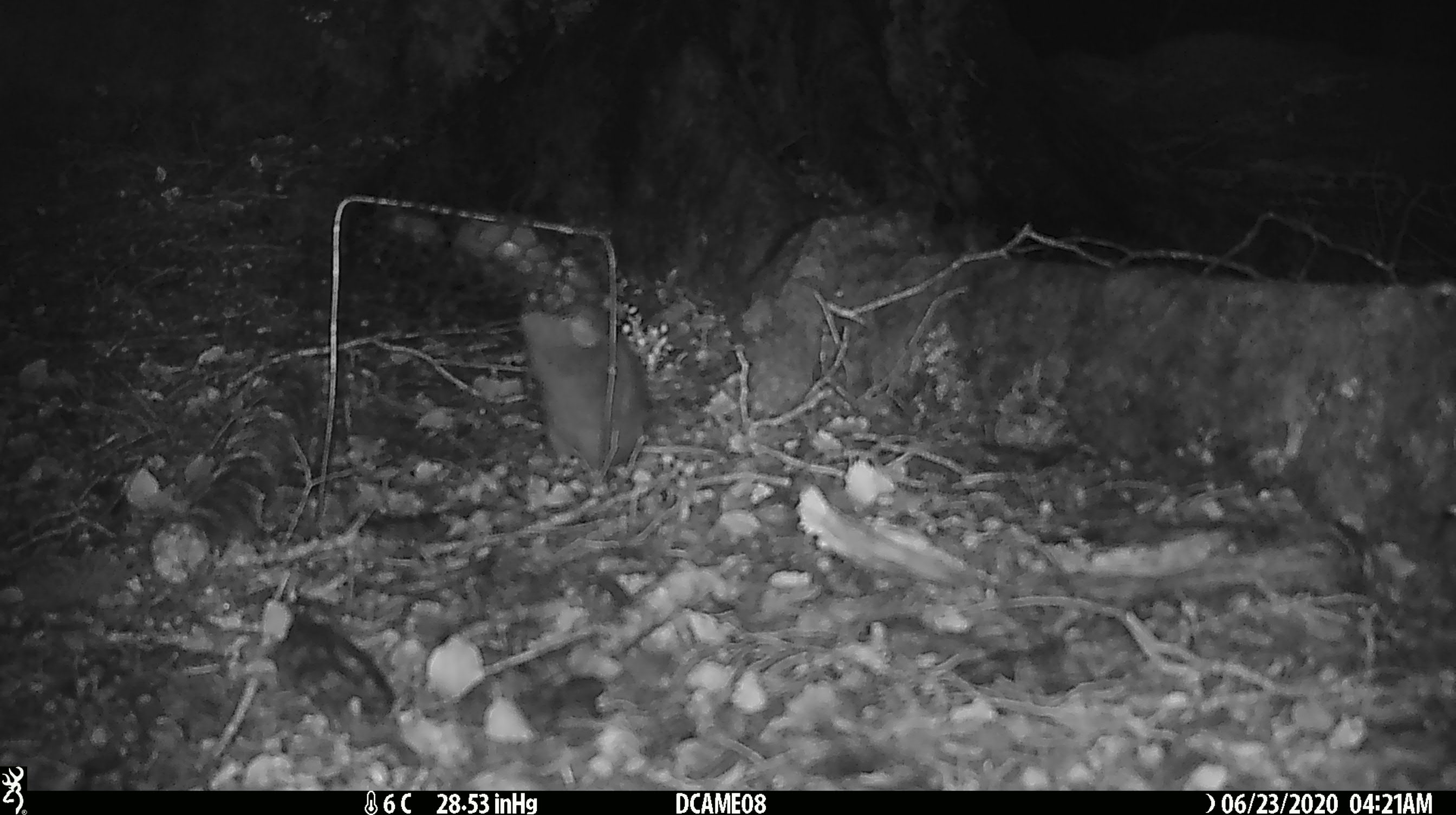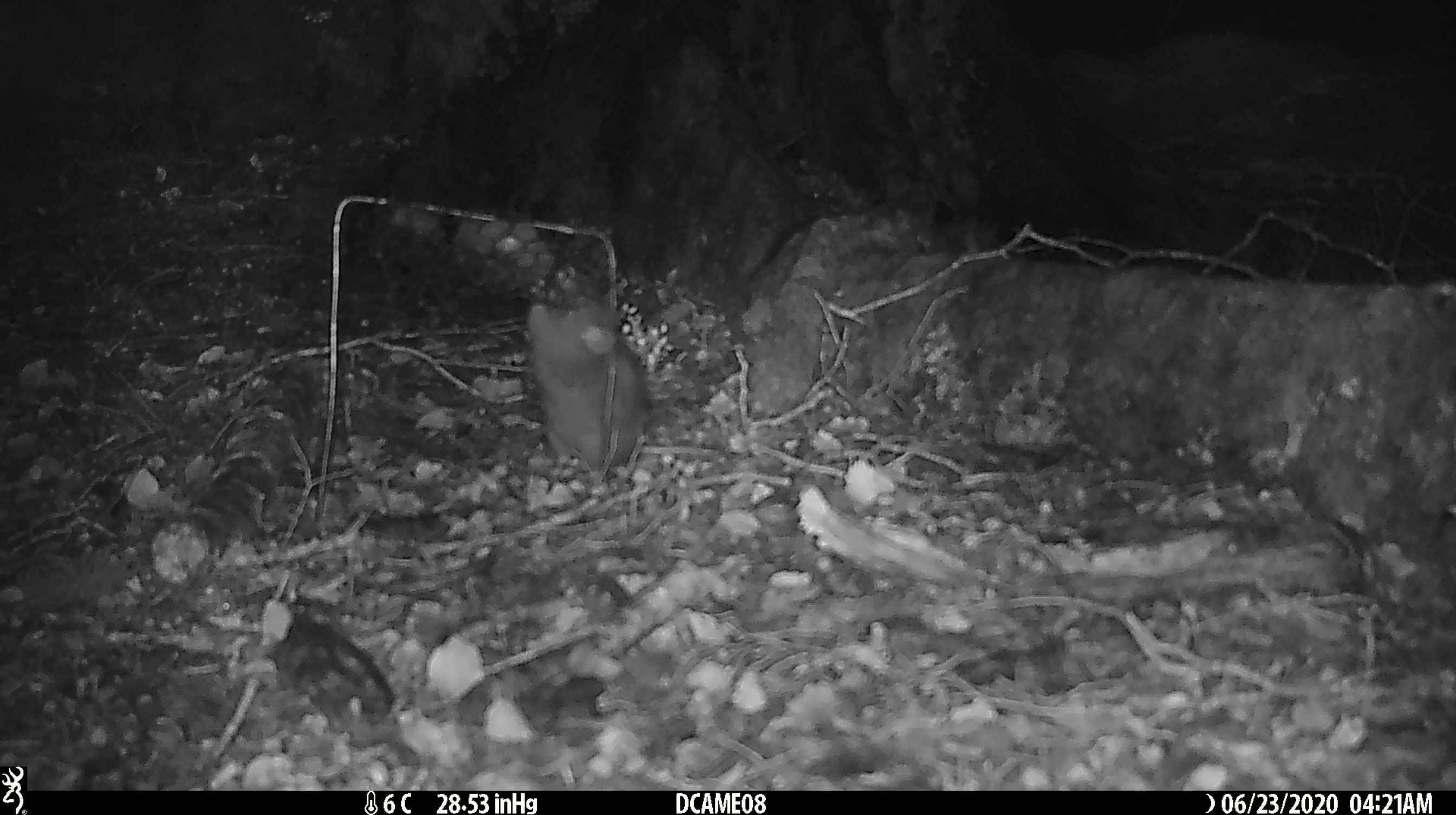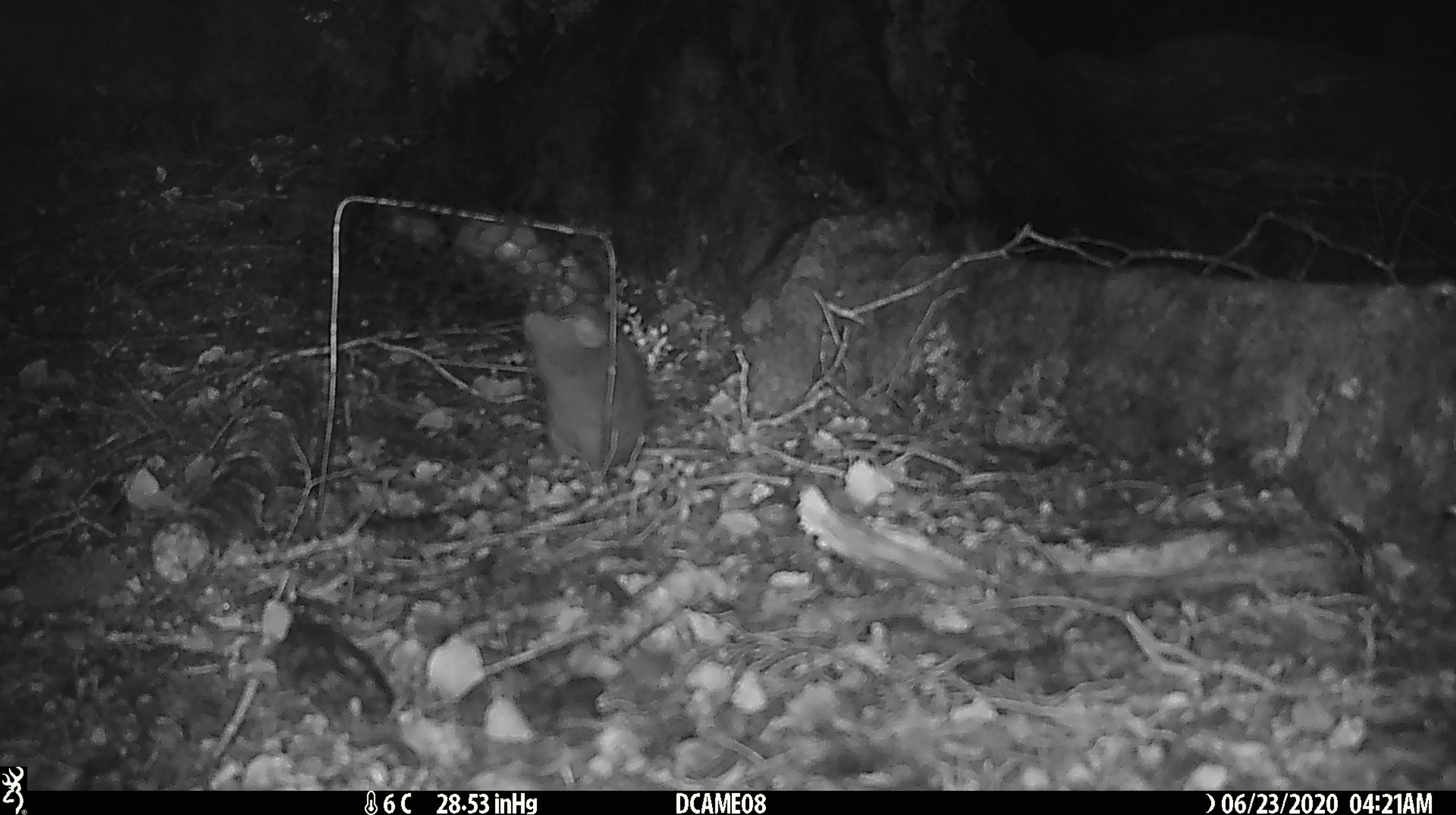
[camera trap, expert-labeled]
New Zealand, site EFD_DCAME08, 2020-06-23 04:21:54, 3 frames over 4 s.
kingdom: Animalia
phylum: Chordata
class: Mammalia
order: Rodentia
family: Muridae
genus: Rattus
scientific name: Rattus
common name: rat